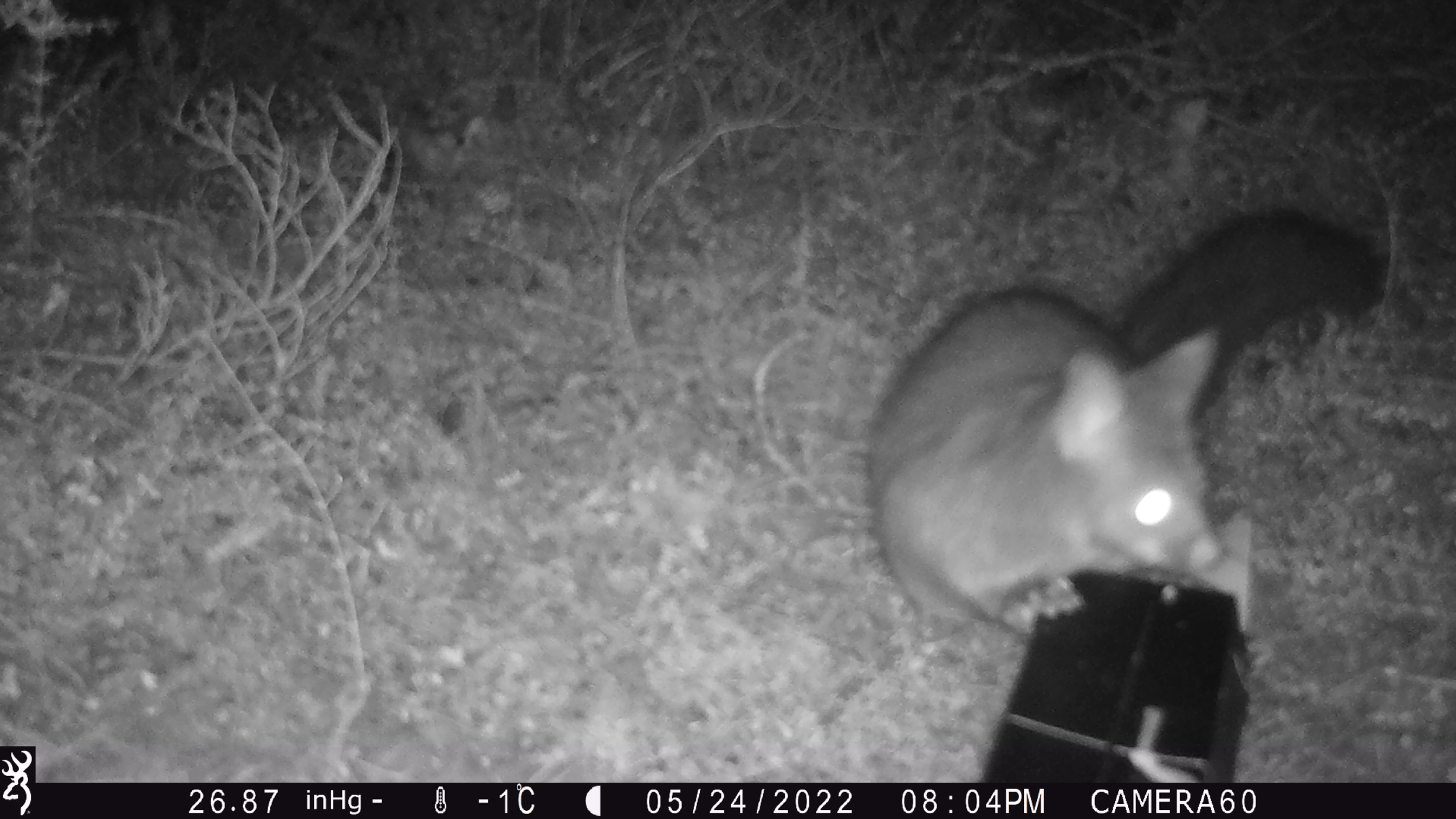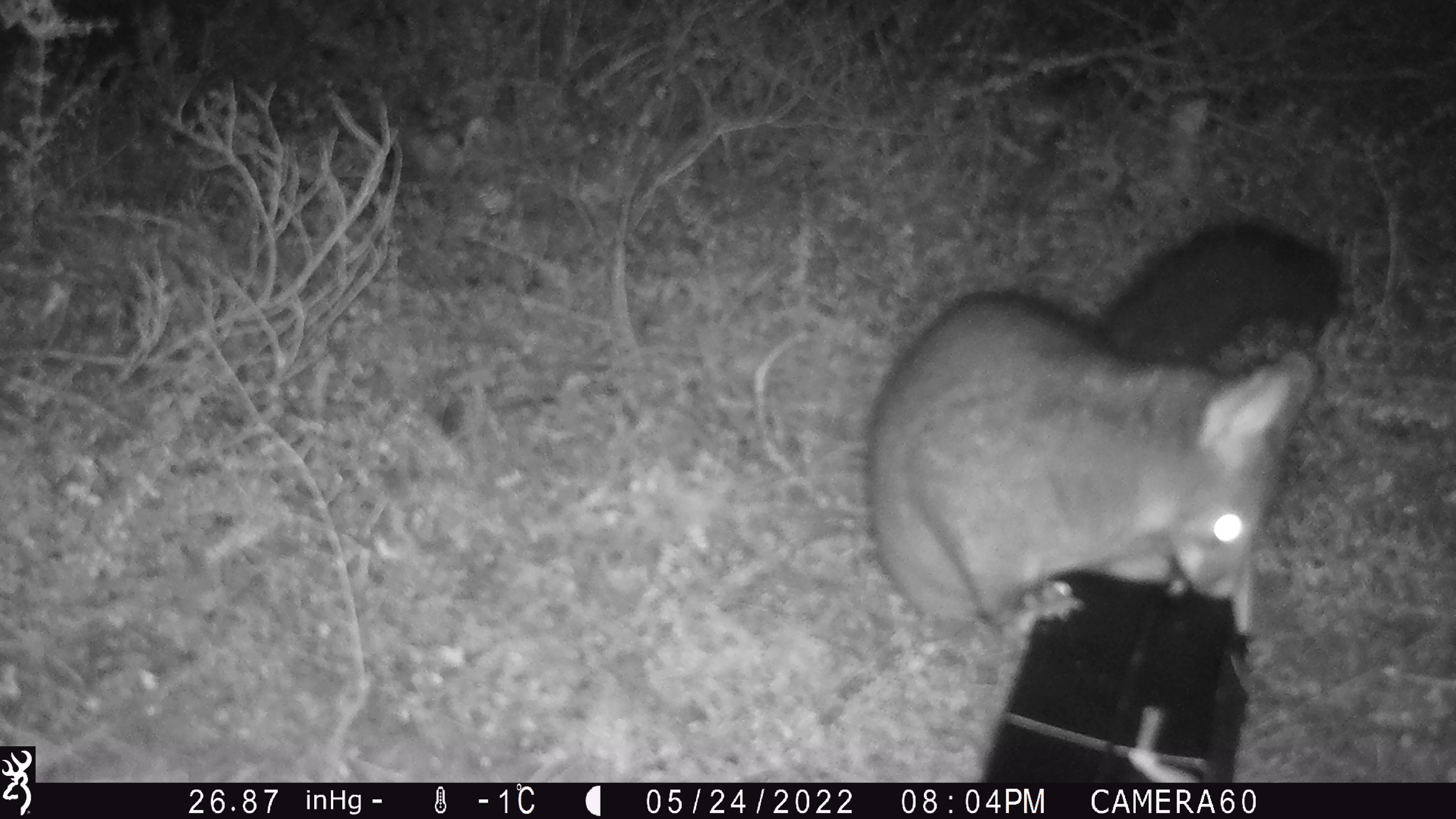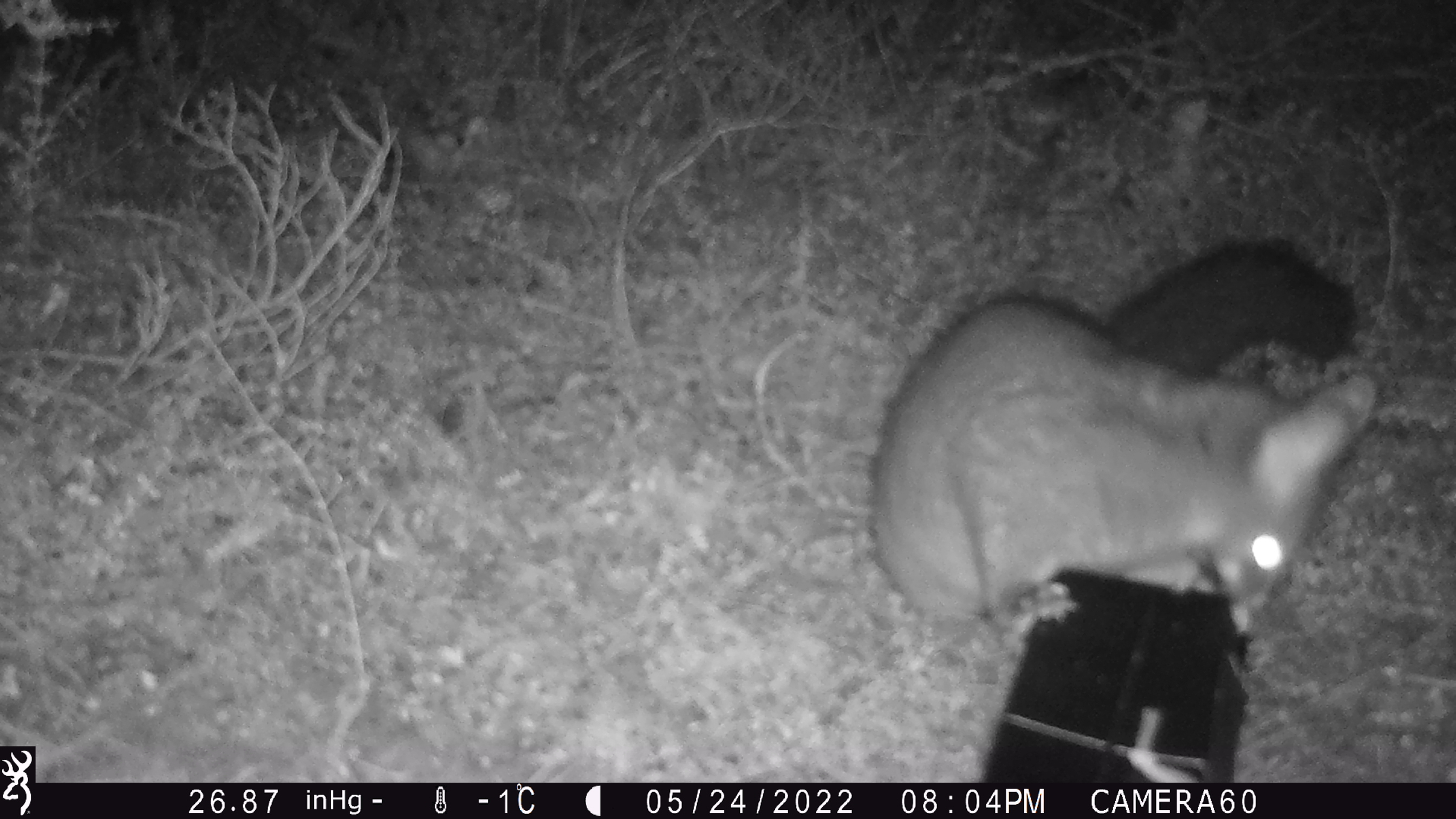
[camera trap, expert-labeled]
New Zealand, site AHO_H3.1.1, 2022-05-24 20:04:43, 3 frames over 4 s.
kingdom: Animalia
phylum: Chordata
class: Mammalia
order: Diprotodontia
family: Phalangeridae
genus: Trichosurus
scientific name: Trichosurus vulpecula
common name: common brushtail possum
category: possum